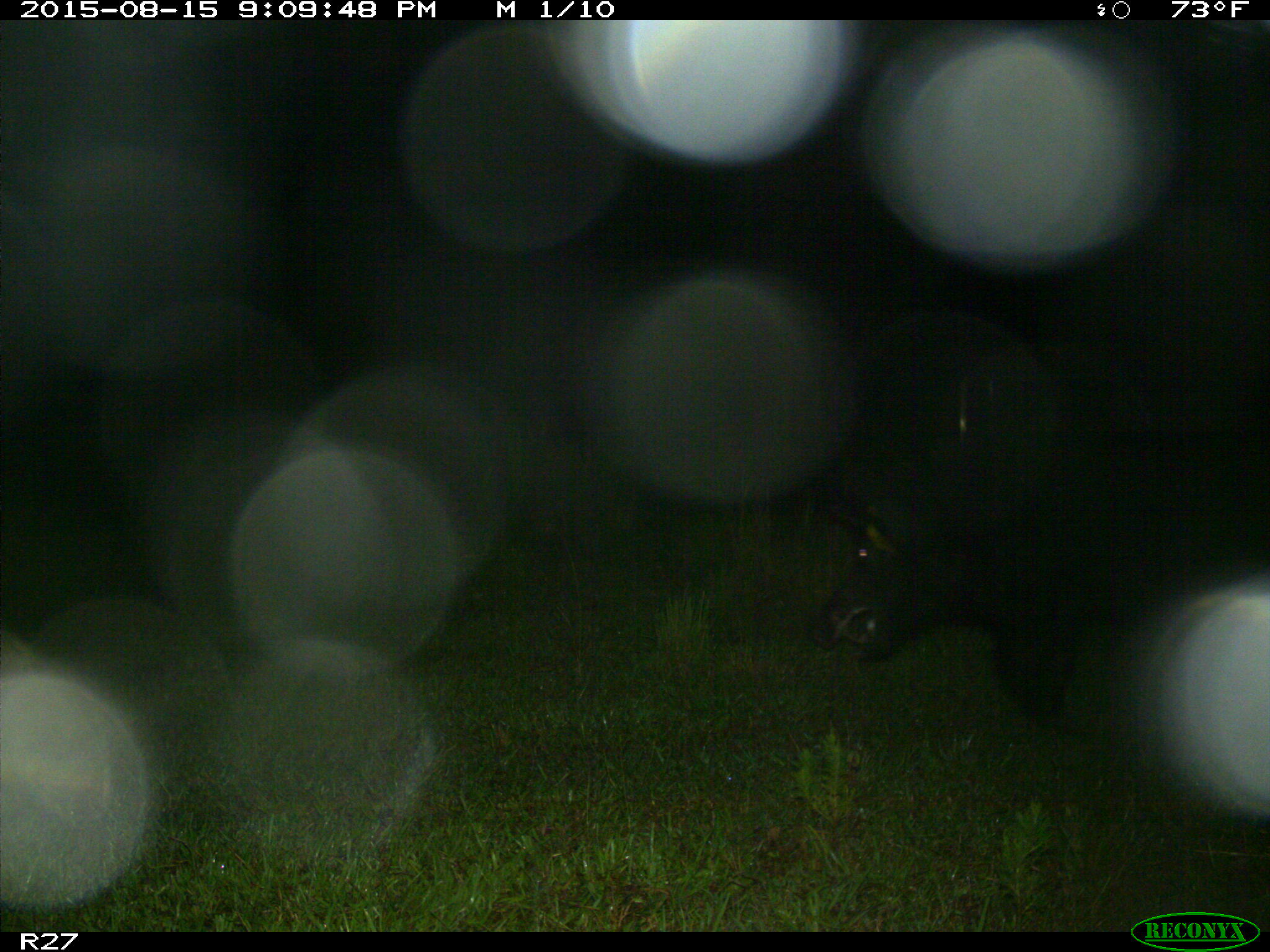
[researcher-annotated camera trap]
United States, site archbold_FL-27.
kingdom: Animalia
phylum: Chordata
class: Mammalia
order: Artiodactyla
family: Suidae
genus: Sus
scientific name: Sus scrofa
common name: wild boar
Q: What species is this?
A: Sus scrofa (wild boar).